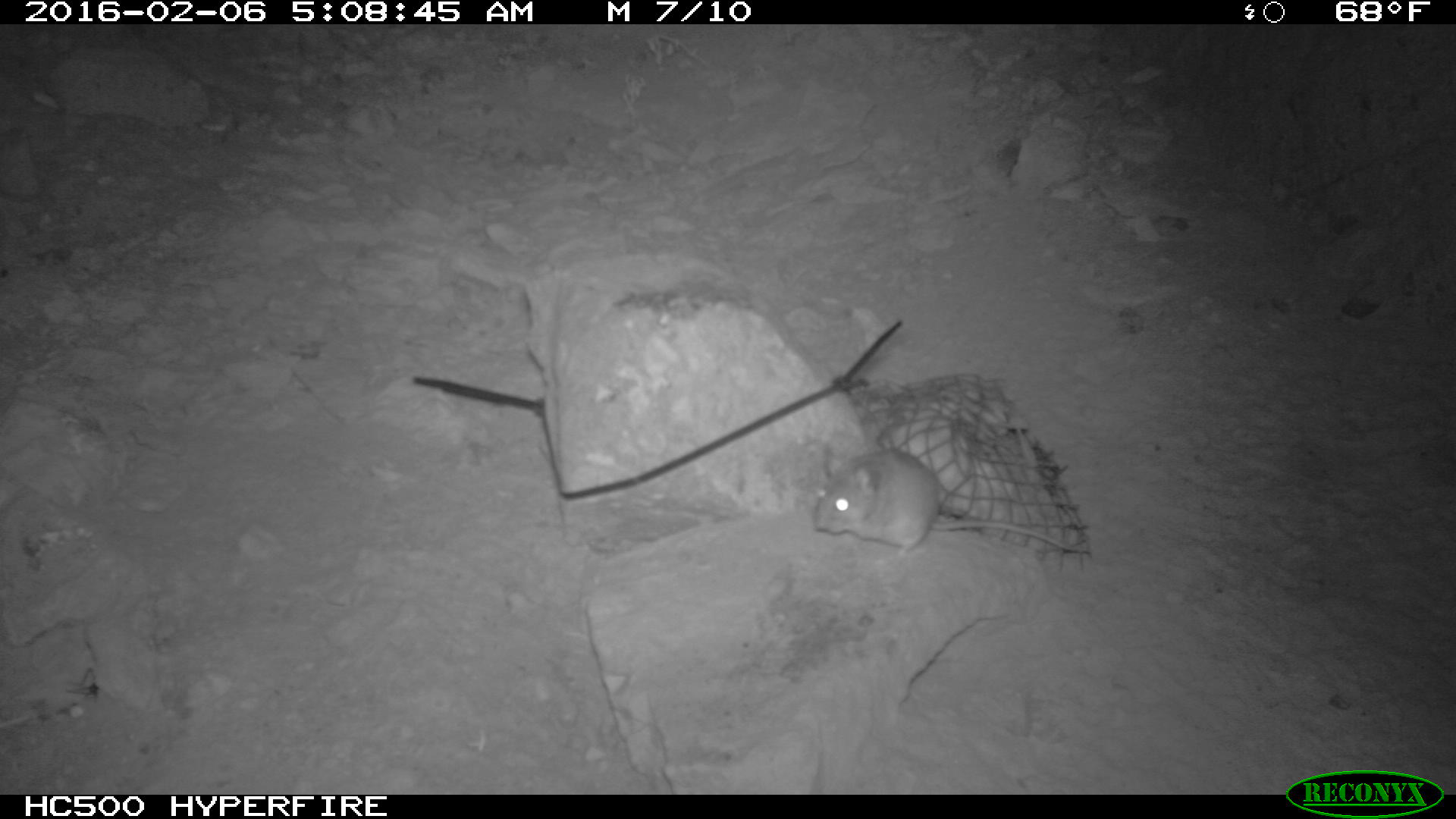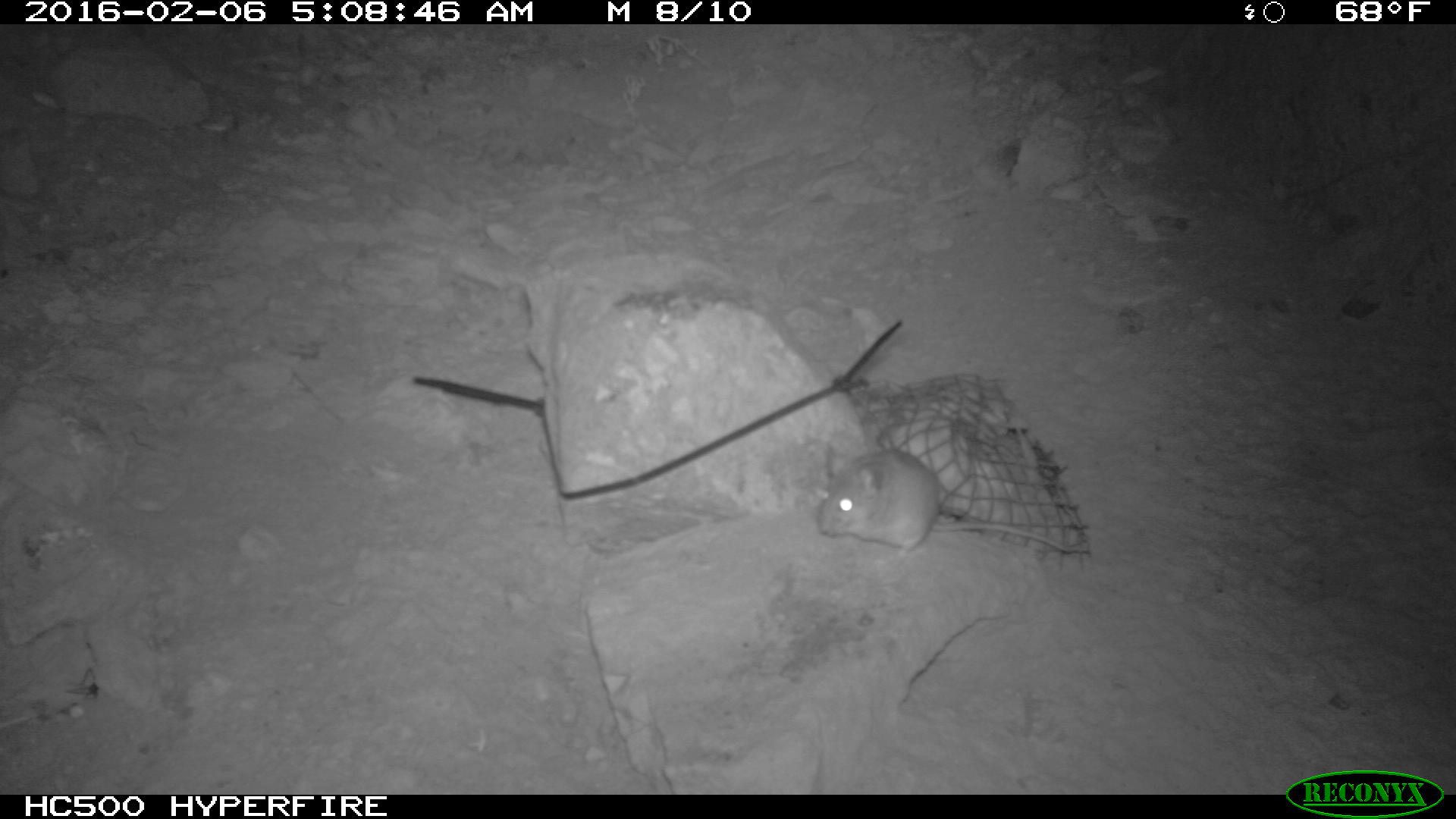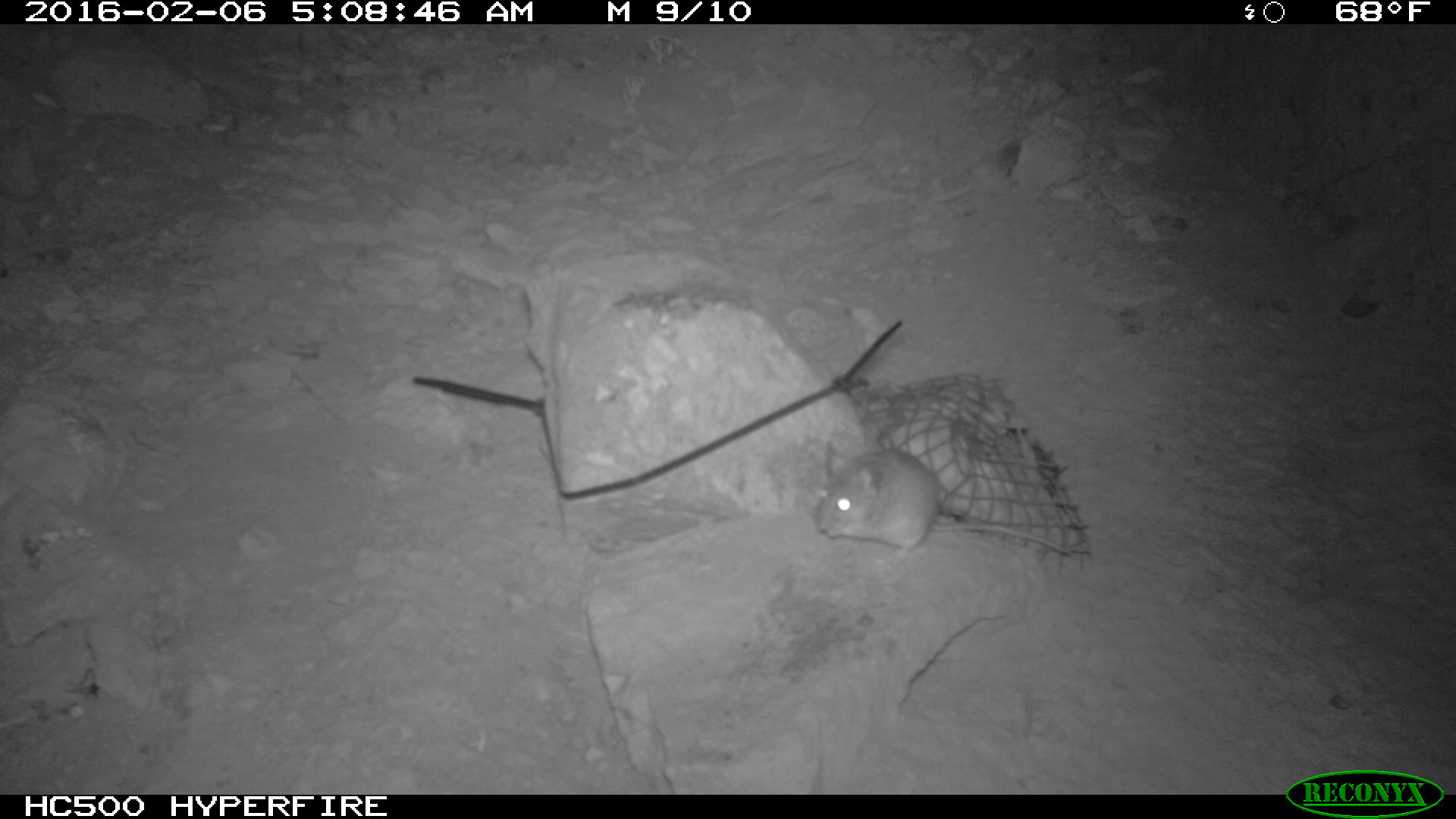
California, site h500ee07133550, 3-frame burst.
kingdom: Animalia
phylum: Chordata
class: Mammalia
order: Rodentia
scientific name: Rodentia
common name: rodent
Rodent (Rodentia).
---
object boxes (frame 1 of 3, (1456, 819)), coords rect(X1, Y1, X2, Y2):
rodent: rect(811, 445, 1091, 559)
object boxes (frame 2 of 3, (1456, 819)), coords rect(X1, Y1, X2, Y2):
rodent: rect(818, 445, 1067, 563)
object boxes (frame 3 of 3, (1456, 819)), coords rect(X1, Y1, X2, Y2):
rodent: rect(817, 441, 1068, 554)